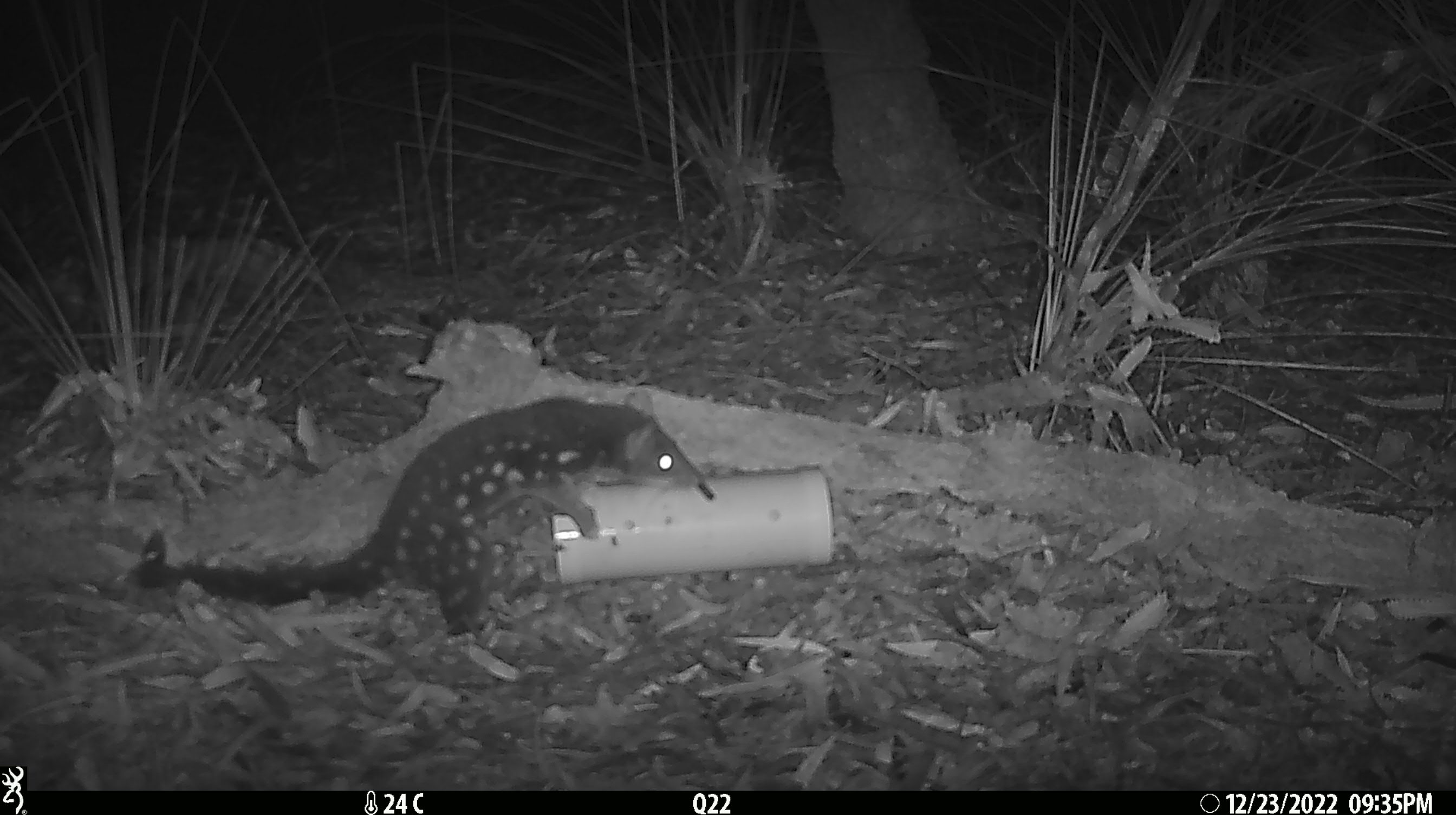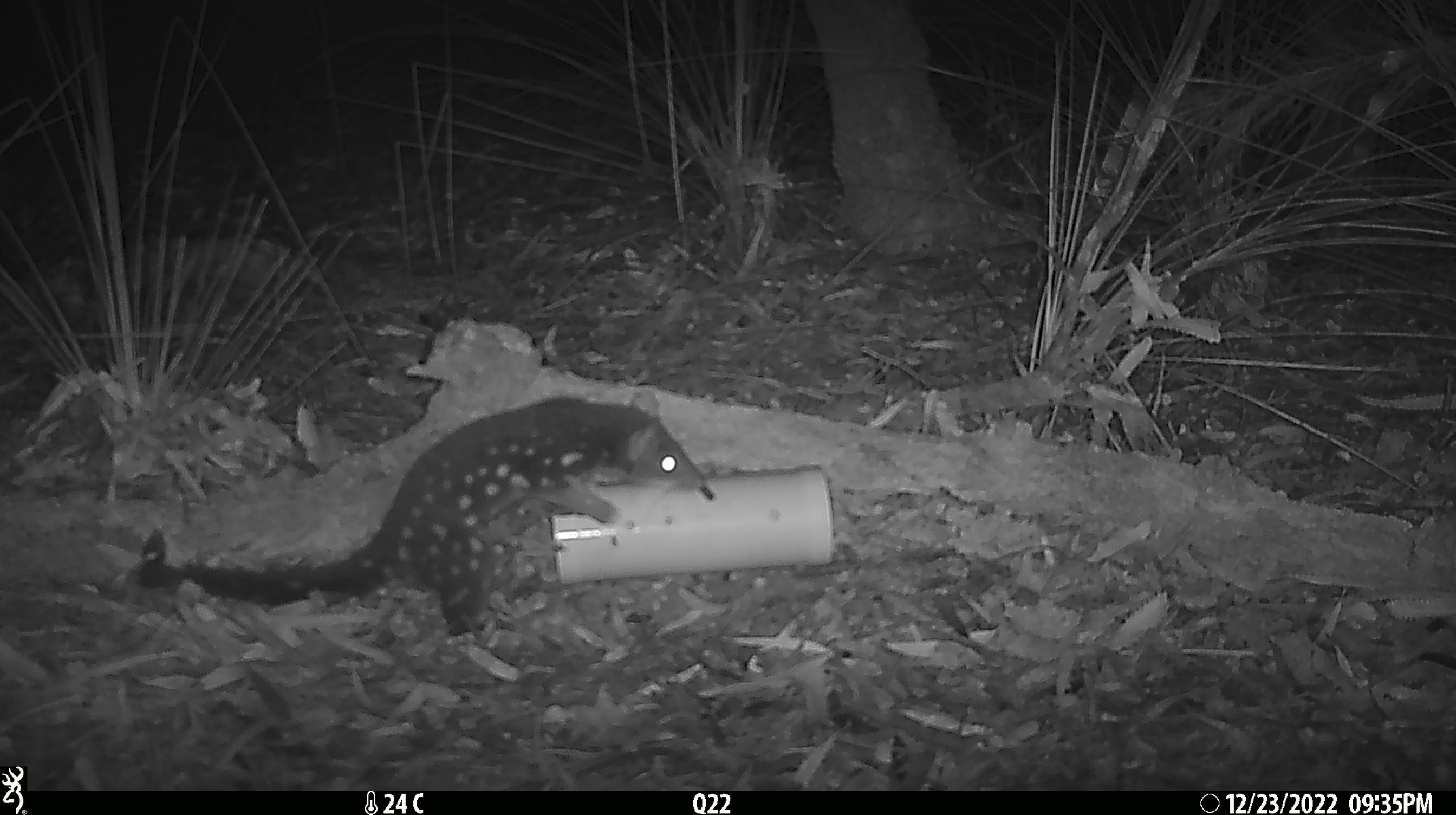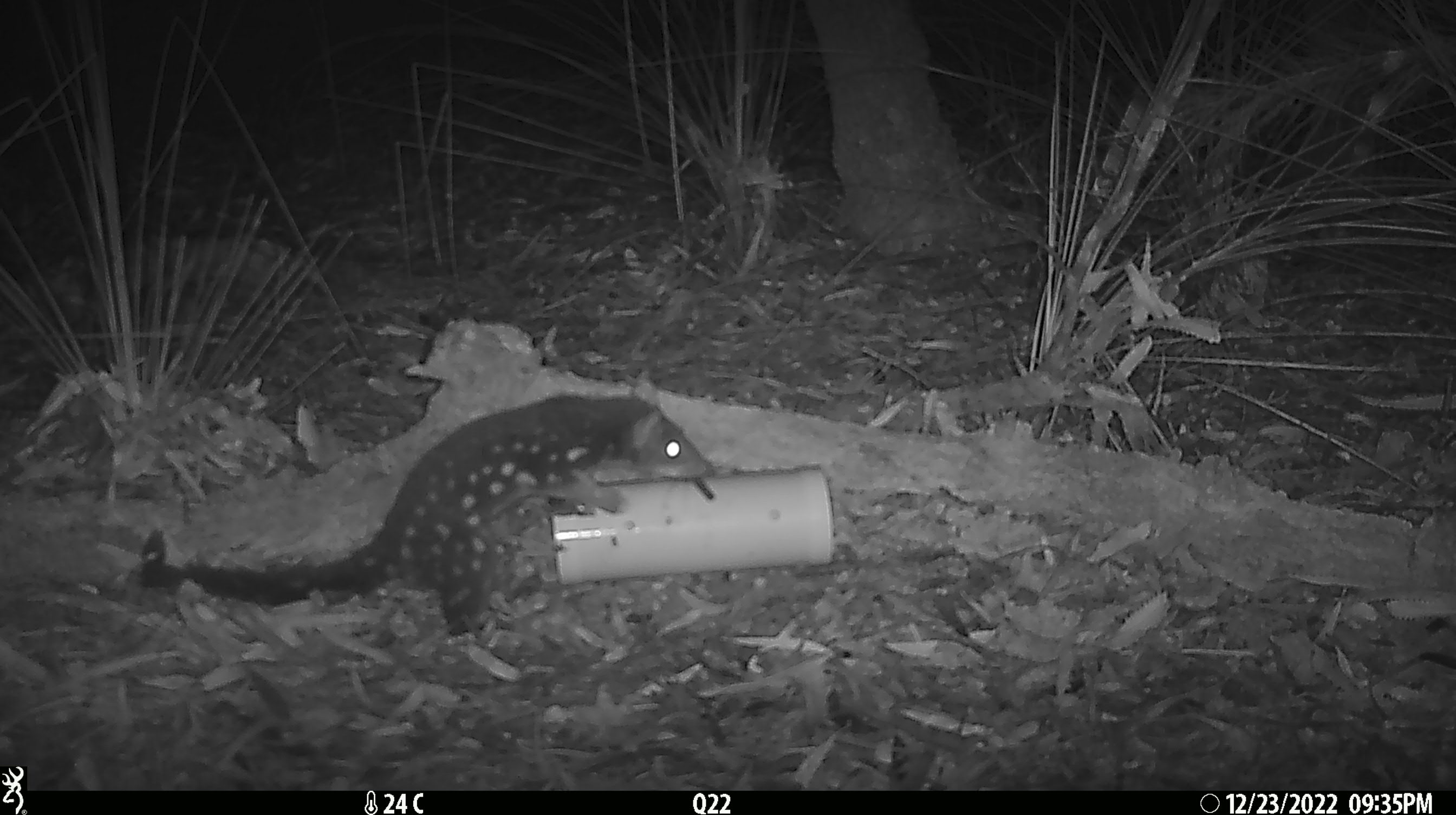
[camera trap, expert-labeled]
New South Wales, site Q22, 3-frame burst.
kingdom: Animalia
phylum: Chordata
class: Mammalia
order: Dasyuromorphia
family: Dasyuridae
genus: Dasyurus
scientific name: Dasyurus maculatus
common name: spotted-tailed quoll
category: quoll